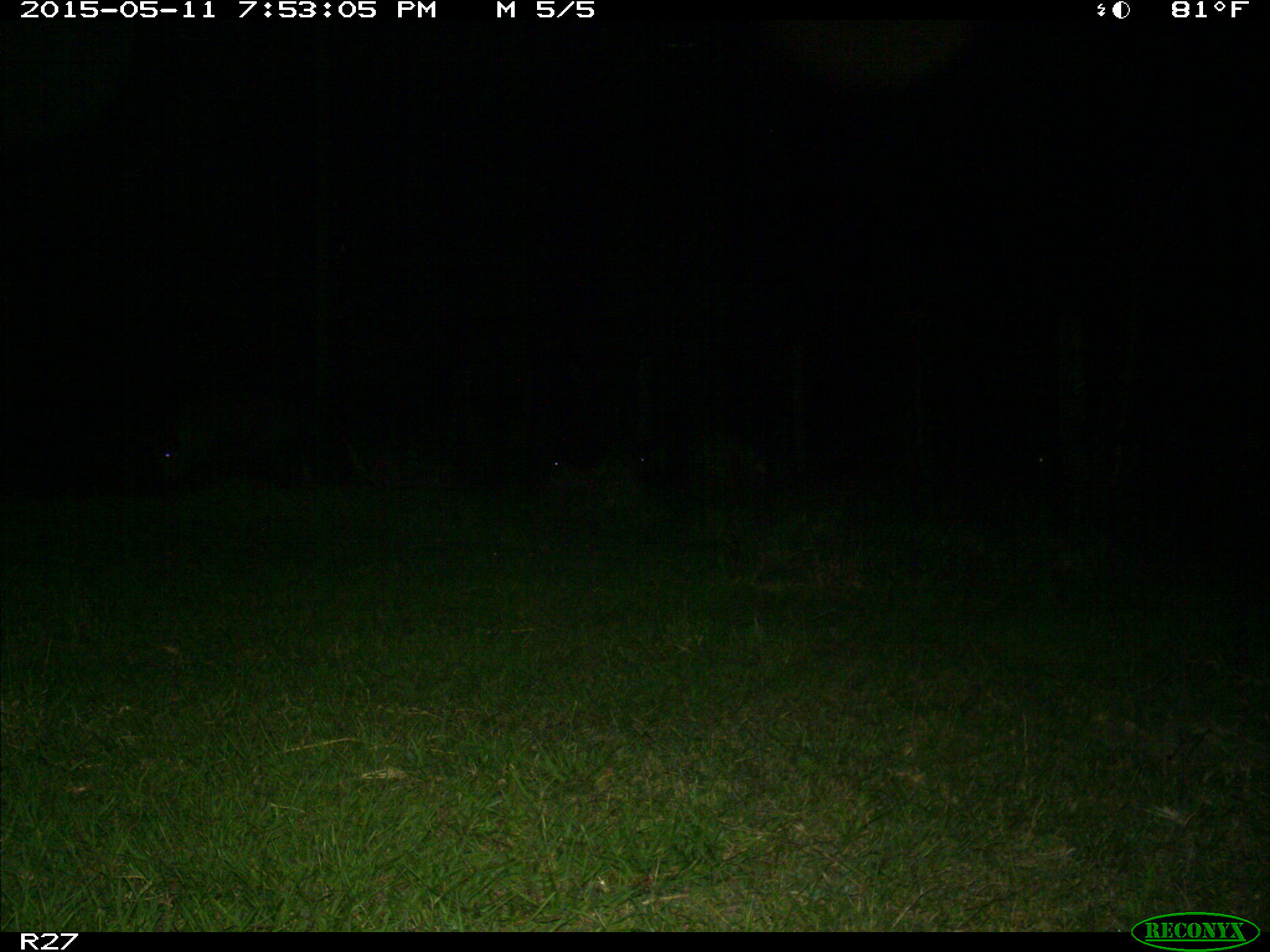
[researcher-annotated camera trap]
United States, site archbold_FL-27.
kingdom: Animalia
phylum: Chordata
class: Mammalia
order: Artiodactyla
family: Suidae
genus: Sus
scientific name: Sus scrofa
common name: wild boar